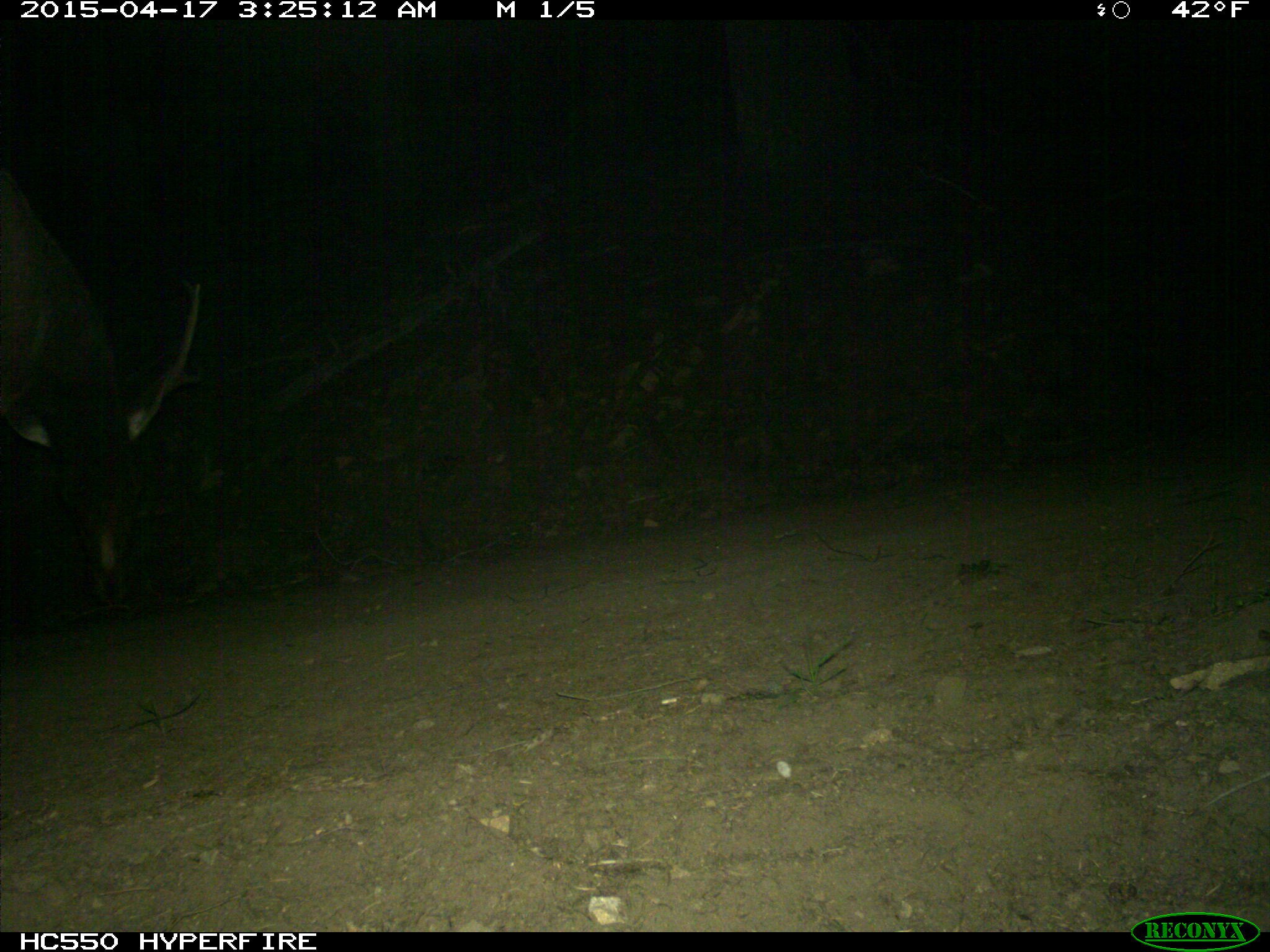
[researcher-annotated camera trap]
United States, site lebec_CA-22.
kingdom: Animalia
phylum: Chordata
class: Mammalia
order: Artiodactyla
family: Cervidae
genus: Cervus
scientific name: Cervus canadensis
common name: elk